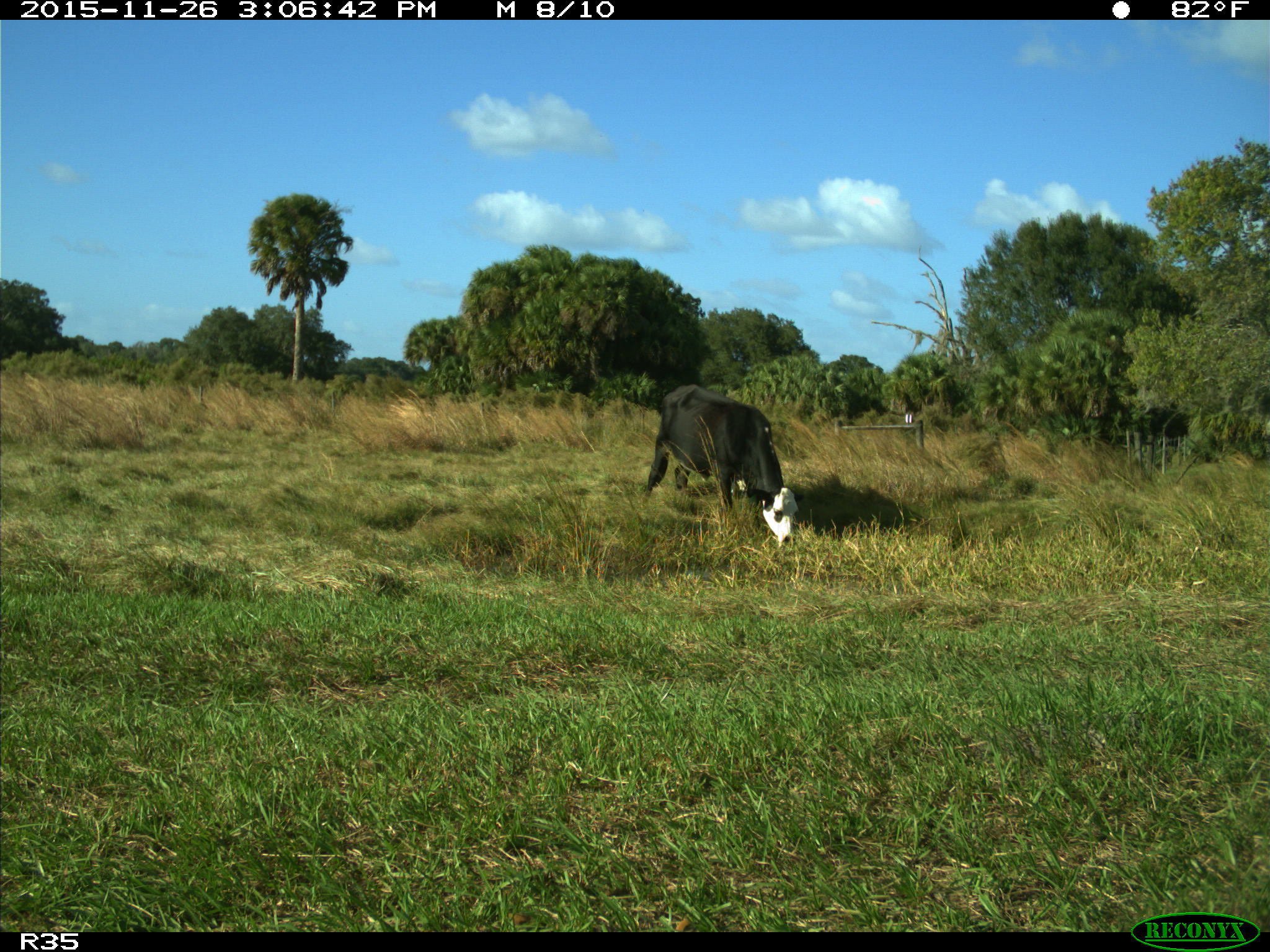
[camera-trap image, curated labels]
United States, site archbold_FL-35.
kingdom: Animalia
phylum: Chordata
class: Mammalia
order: Artiodactyla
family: Bovidae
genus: Bos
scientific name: Bos taurus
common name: domestic cow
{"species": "Bos taurus (domestic cow)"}